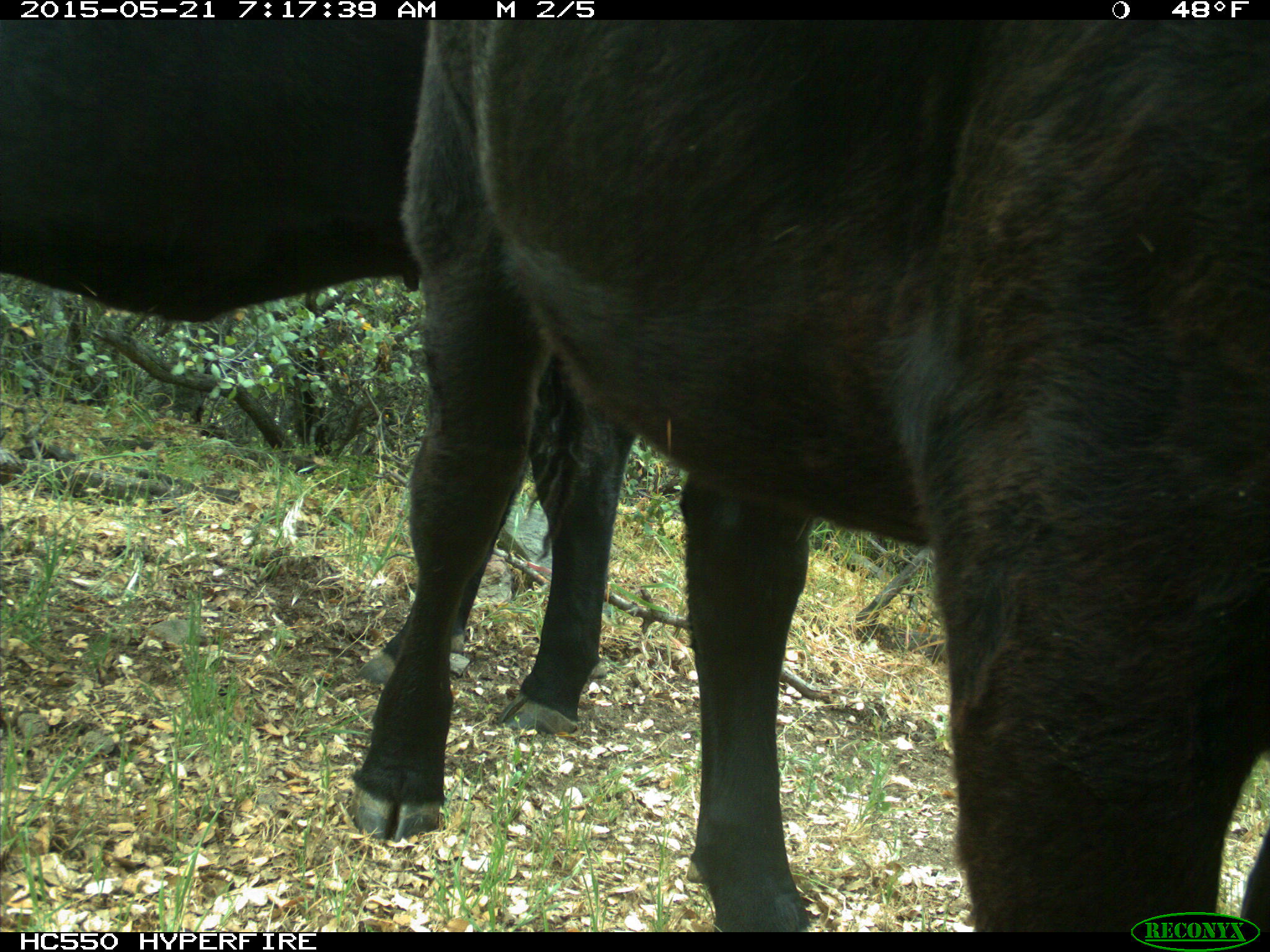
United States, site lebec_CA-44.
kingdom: Animalia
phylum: Chordata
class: Mammalia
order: Artiodactyla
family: Bovidae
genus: Bos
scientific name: Bos taurus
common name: domestic cow